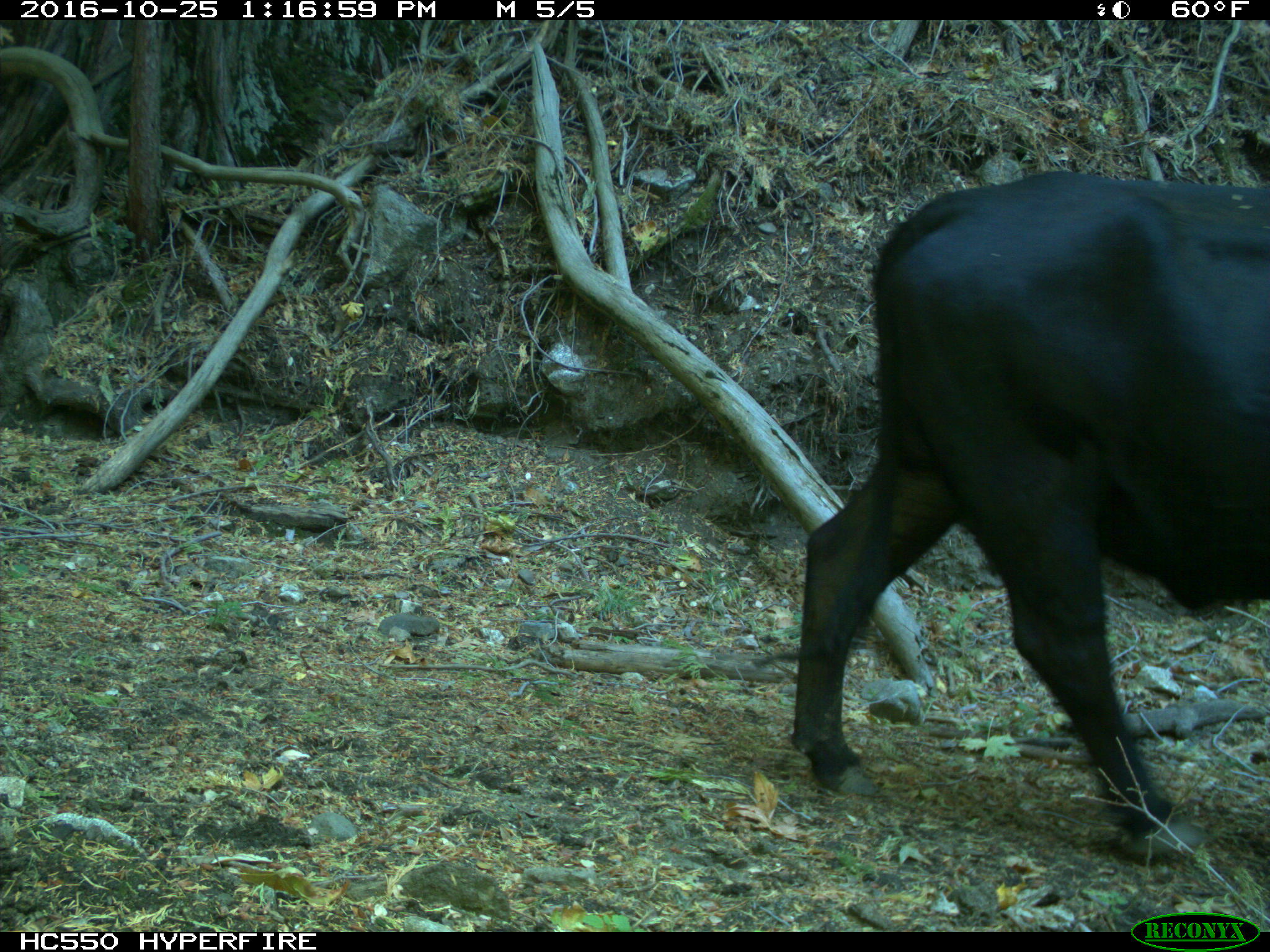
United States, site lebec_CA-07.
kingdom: Animalia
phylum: Chordata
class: Mammalia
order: Artiodactyla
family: Bovidae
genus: Bos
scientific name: Bos taurus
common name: domestic cow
Bos taurus (domestic cow).